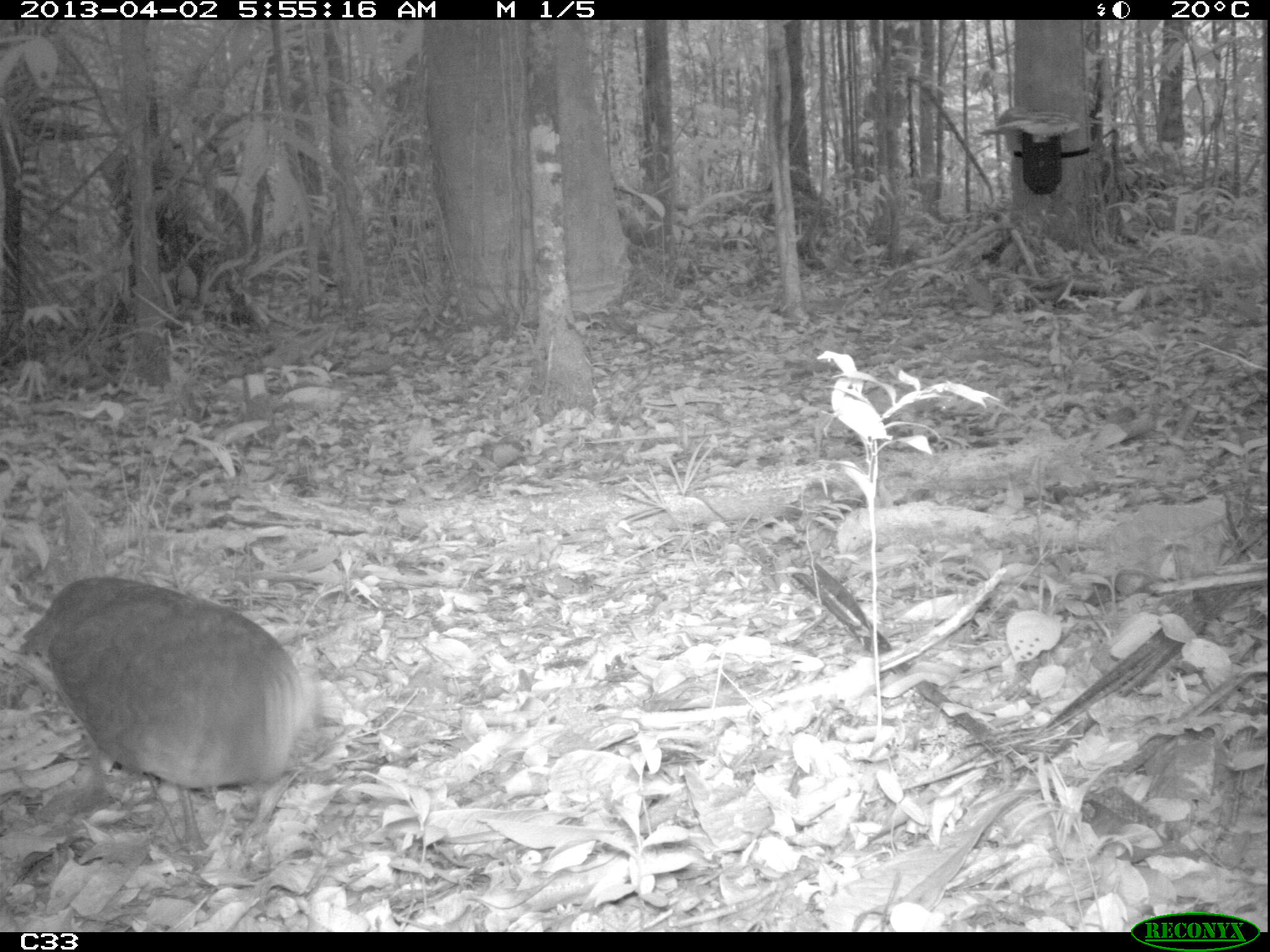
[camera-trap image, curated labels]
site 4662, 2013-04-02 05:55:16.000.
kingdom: Animalia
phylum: Chordata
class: Aves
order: Tinamiformes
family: Tinamidae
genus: Tinamus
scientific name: Tinamus major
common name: great tinamou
Tinamus major (great tinamou), count 1, age adult.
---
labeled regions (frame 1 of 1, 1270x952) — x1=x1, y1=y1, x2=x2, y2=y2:
tinamus major: x1=12, y1=572, x2=309, y2=855